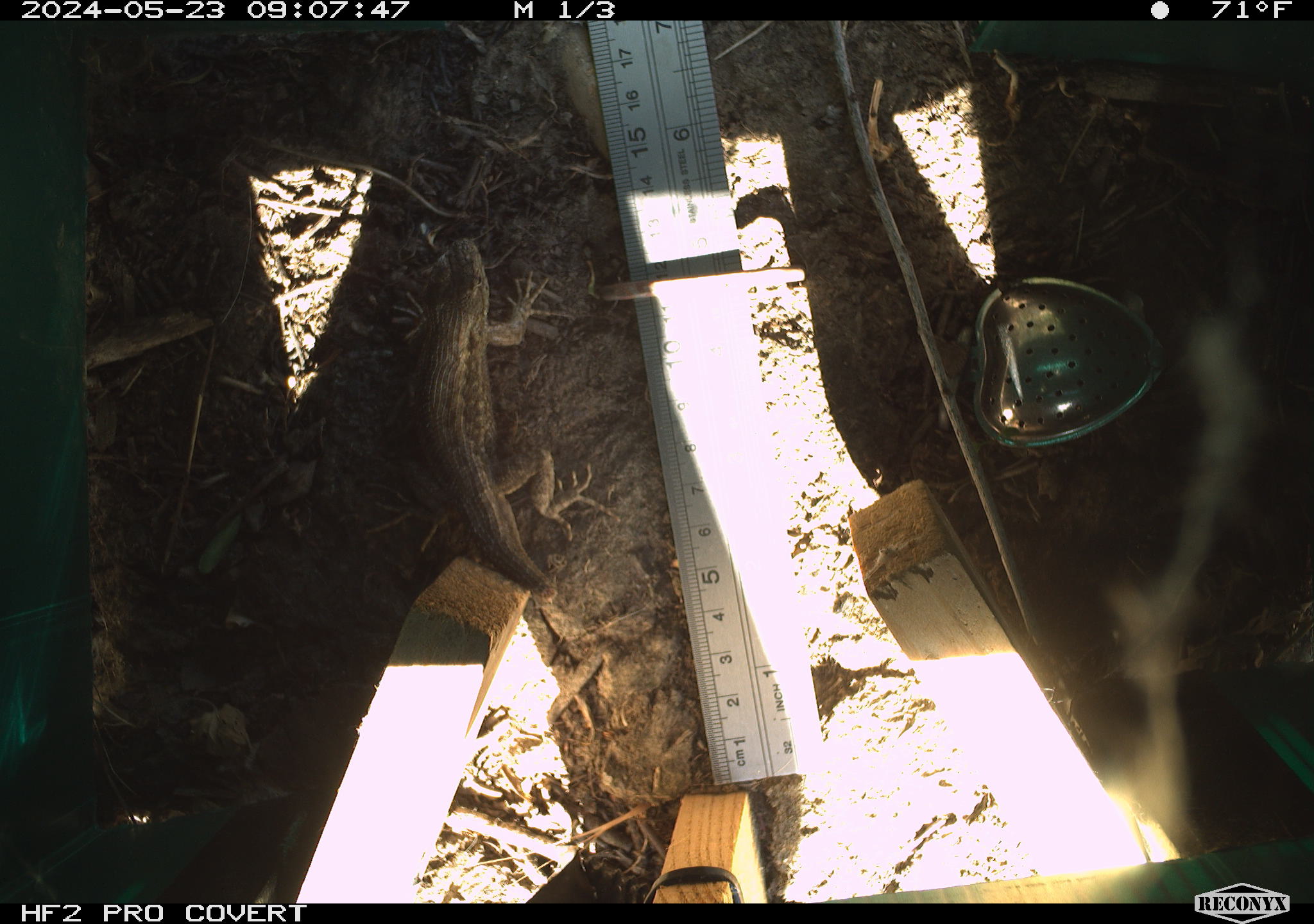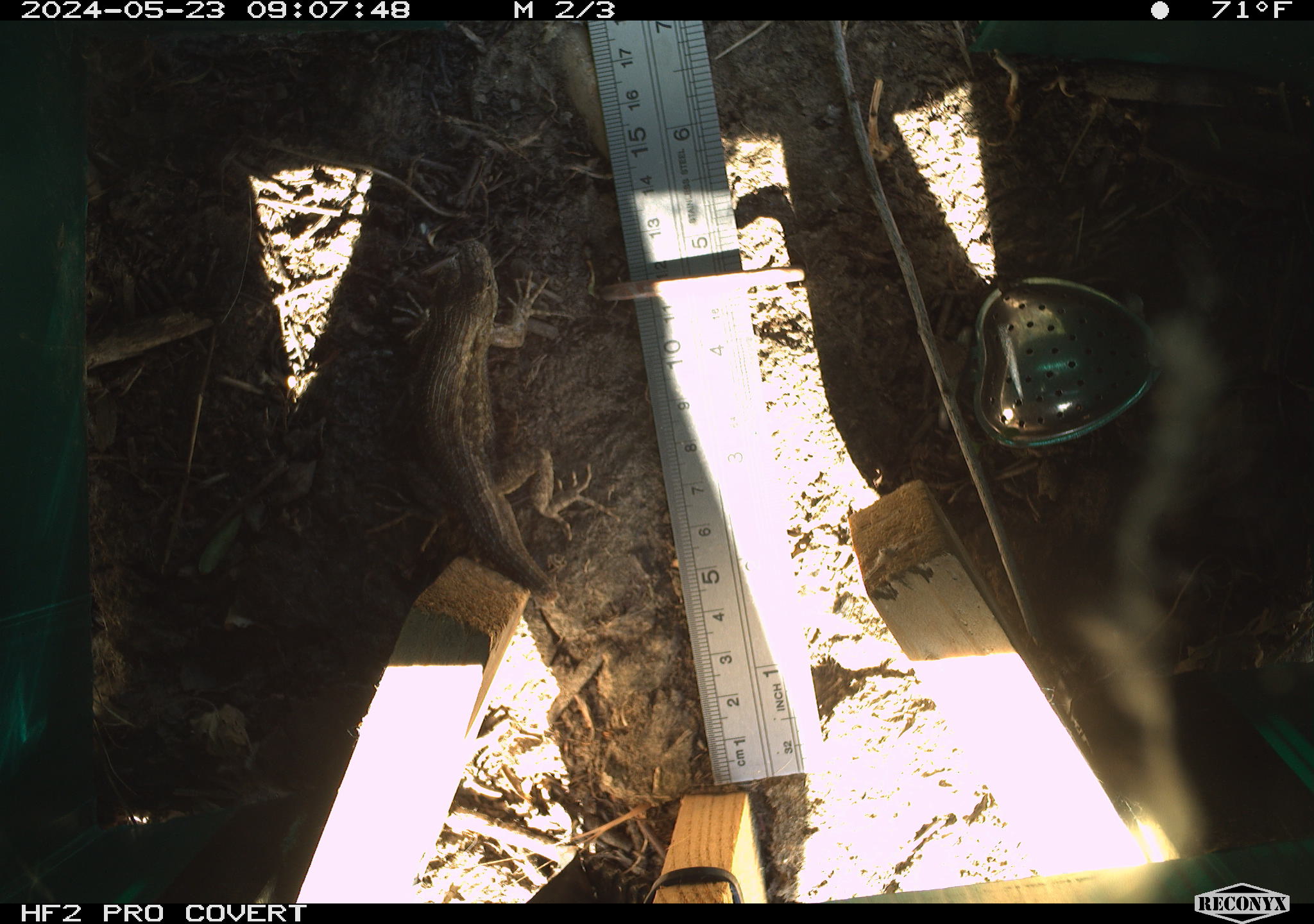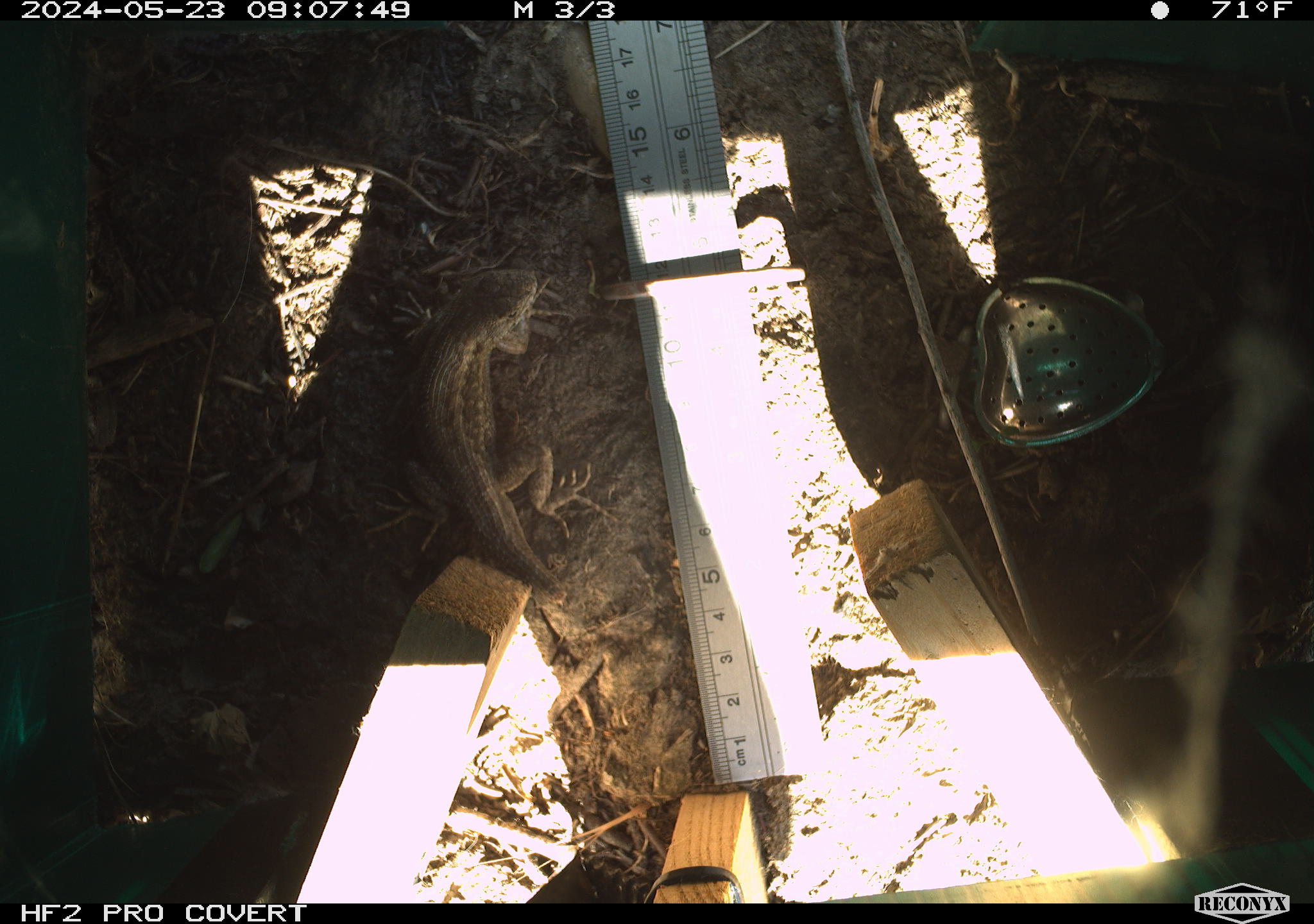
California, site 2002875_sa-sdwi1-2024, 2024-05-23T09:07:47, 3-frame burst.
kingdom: Animalia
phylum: Chordata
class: Reptilia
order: Squamata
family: Phrynosomatidae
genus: Sceloporus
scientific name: Sceloporus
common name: spiny lizards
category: sceloporus species